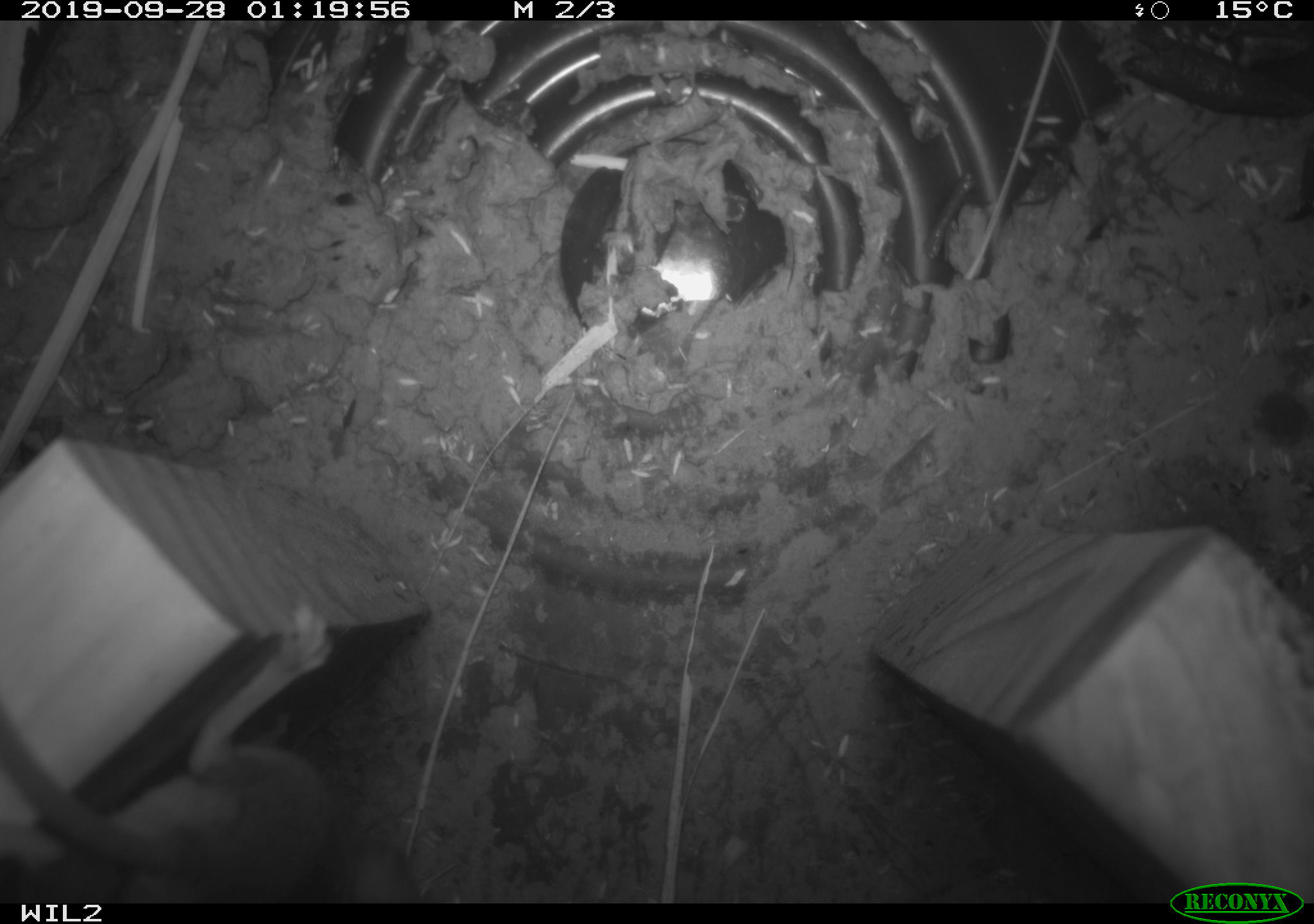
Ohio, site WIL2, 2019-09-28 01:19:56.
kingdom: Animalia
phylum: Chordata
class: Mammalia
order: Rodentia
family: Cricetidae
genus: Peromyscus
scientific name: Peromyscus leucopus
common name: white-footed mouse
White-footed mouse (Peromyscus leucopus).